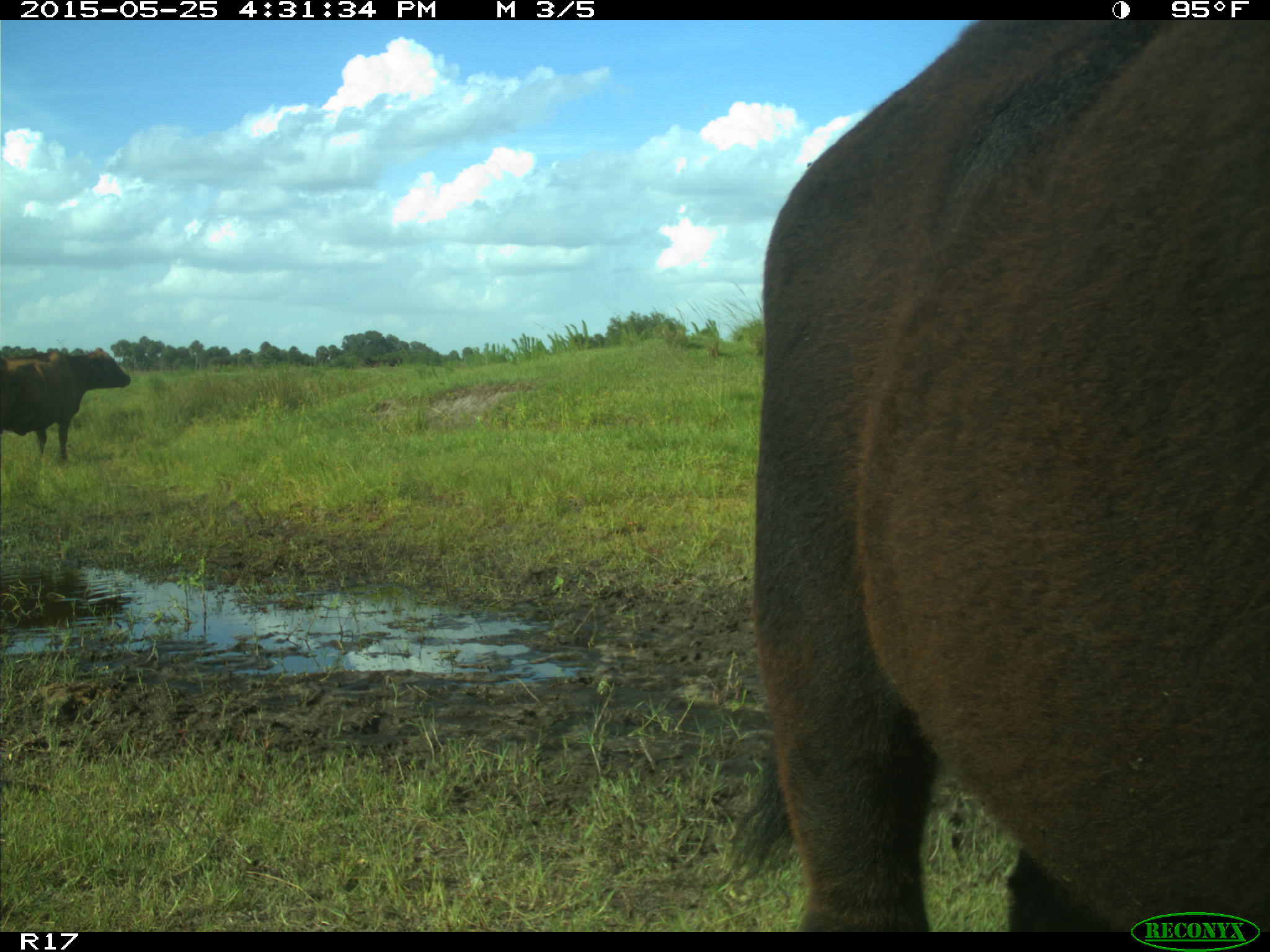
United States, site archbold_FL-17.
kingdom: Animalia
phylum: Chordata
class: Mammalia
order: Artiodactyla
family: Bovidae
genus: Bos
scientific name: Bos taurus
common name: domestic cow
Bos taurus (domestic cow).